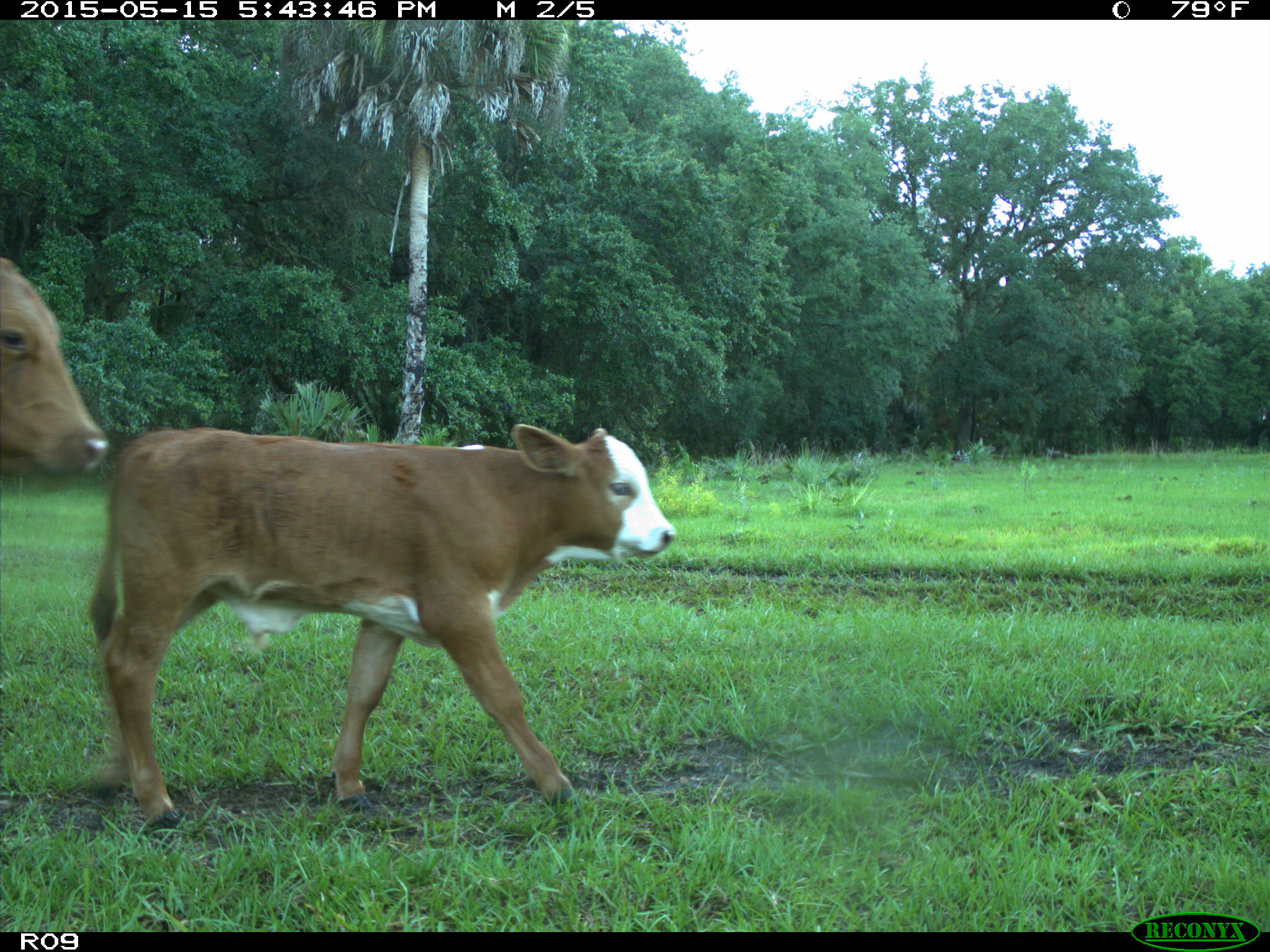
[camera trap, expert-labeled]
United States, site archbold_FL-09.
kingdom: Animalia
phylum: Chordata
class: Mammalia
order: Artiodactyla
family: Bovidae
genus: Bos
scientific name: Bos taurus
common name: domestic cow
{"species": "Bos taurus (domestic cow)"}